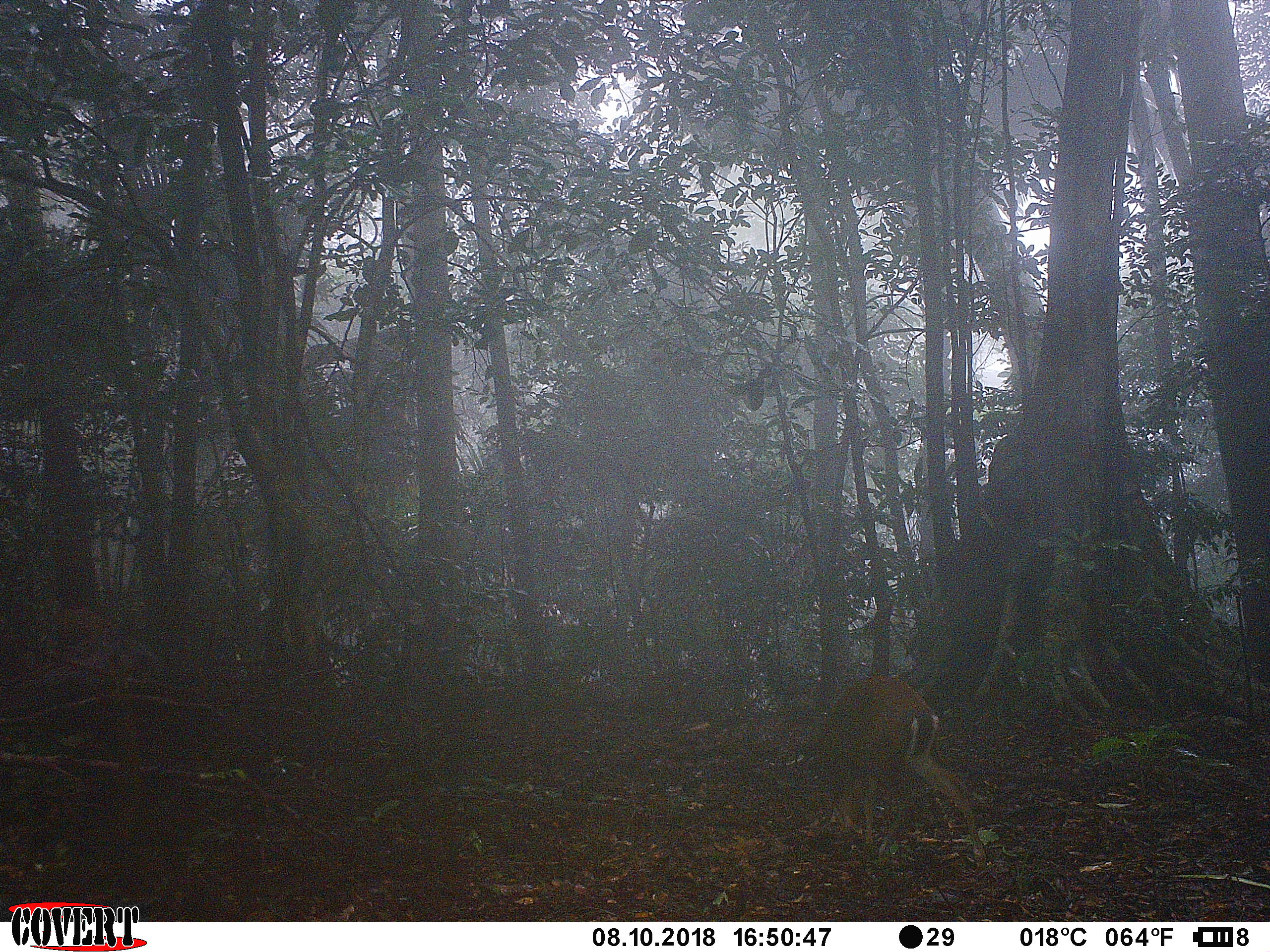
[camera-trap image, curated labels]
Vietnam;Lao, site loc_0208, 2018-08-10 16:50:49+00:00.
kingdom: Animalia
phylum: Chordata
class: Mammalia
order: Artiodactyla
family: Cervidae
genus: Muntiacus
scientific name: Muntiacus rooseveltorum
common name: roosevelt's muntjac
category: roosevelts muntjac group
Roosevelts muntjac group (roosevelt's muntjac) (Muntiacus rooseveltorum). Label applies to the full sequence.